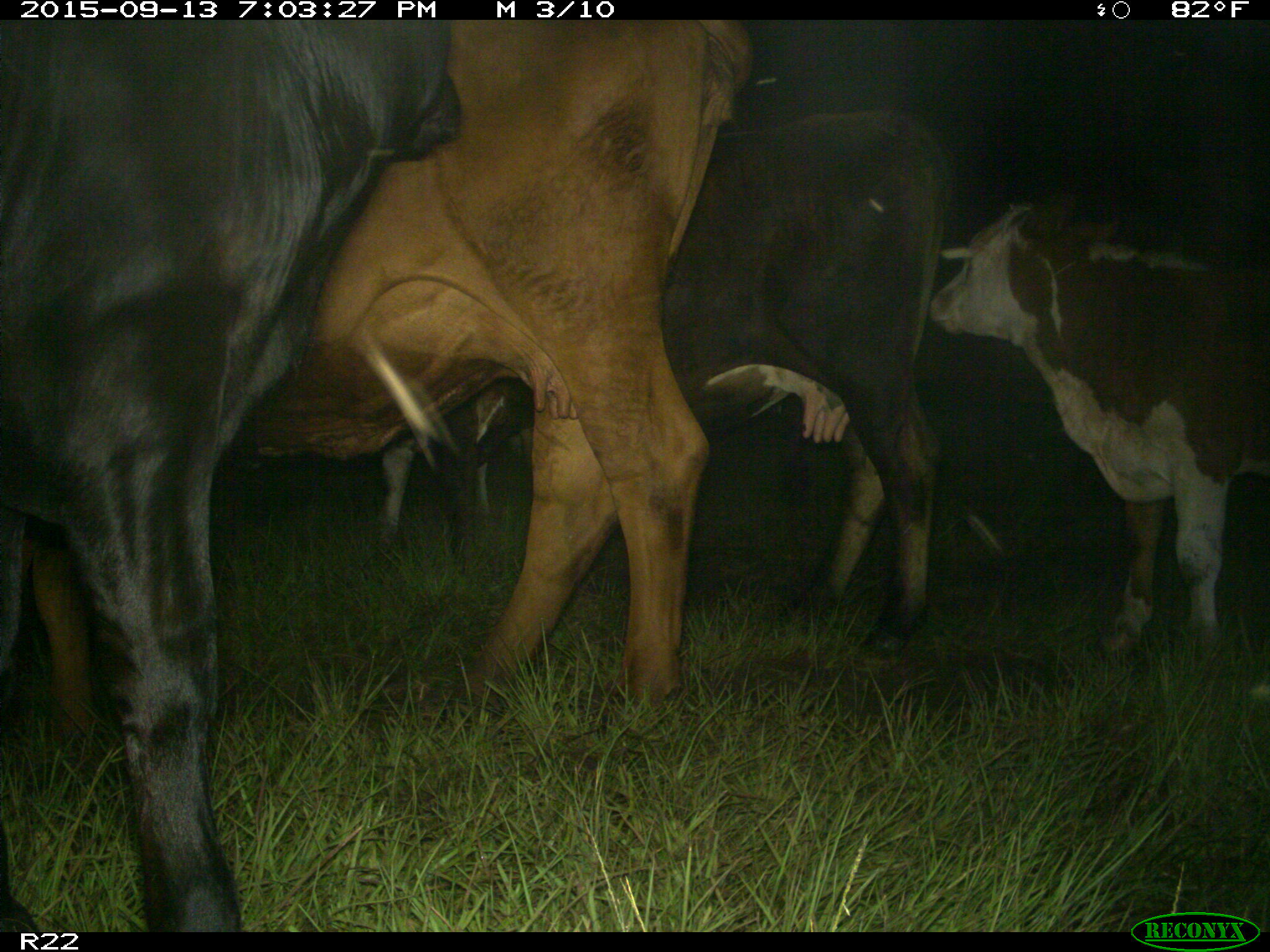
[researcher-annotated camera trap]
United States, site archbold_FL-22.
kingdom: Animalia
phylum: Chordata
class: Mammalia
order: Artiodactyla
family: Bovidae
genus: Bos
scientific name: Bos taurus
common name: domestic cow